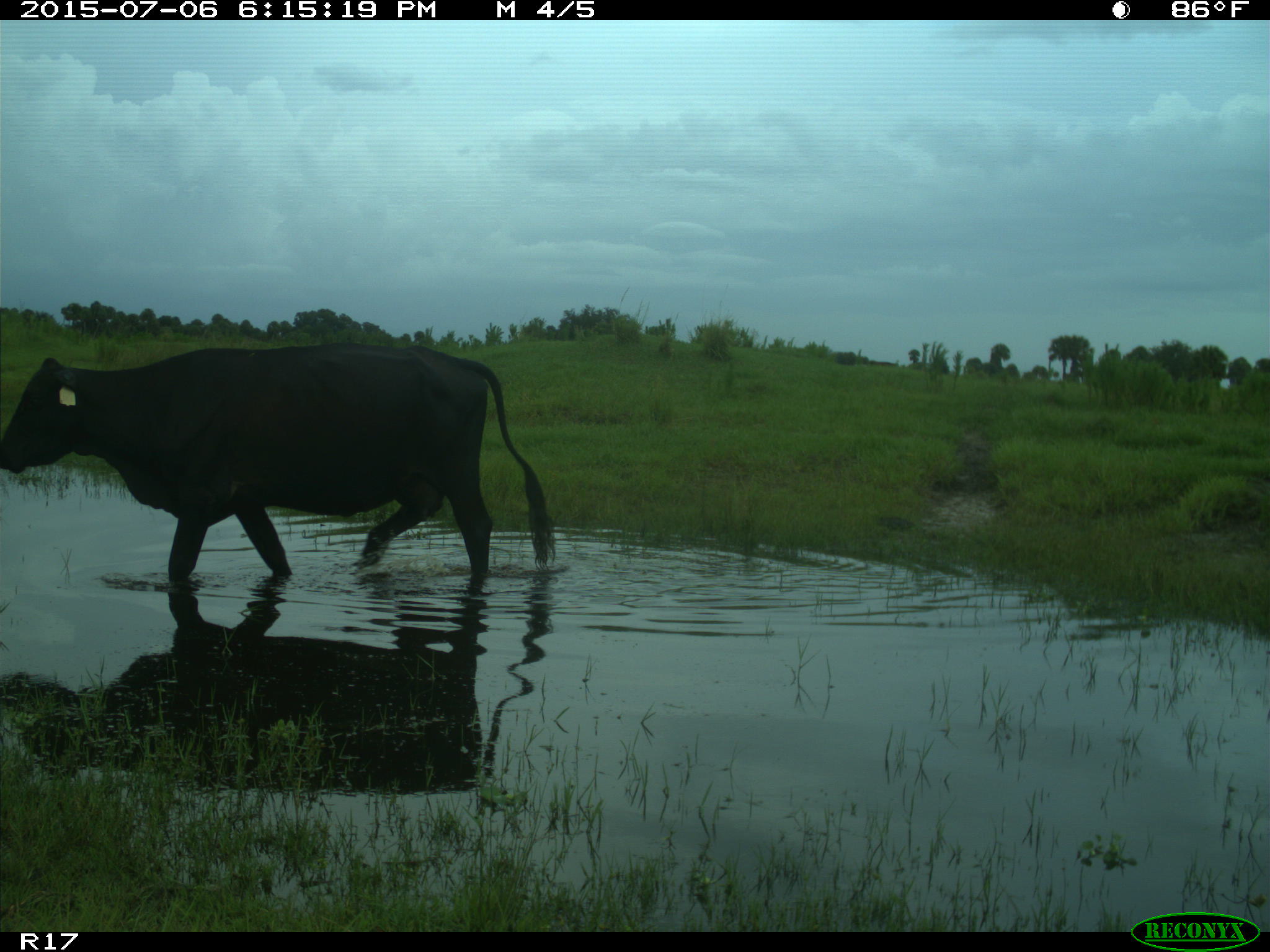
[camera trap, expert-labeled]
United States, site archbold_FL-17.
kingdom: Animalia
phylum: Chordata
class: Mammalia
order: Artiodactyla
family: Bovidae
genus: Bos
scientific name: Bos taurus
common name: domestic cow